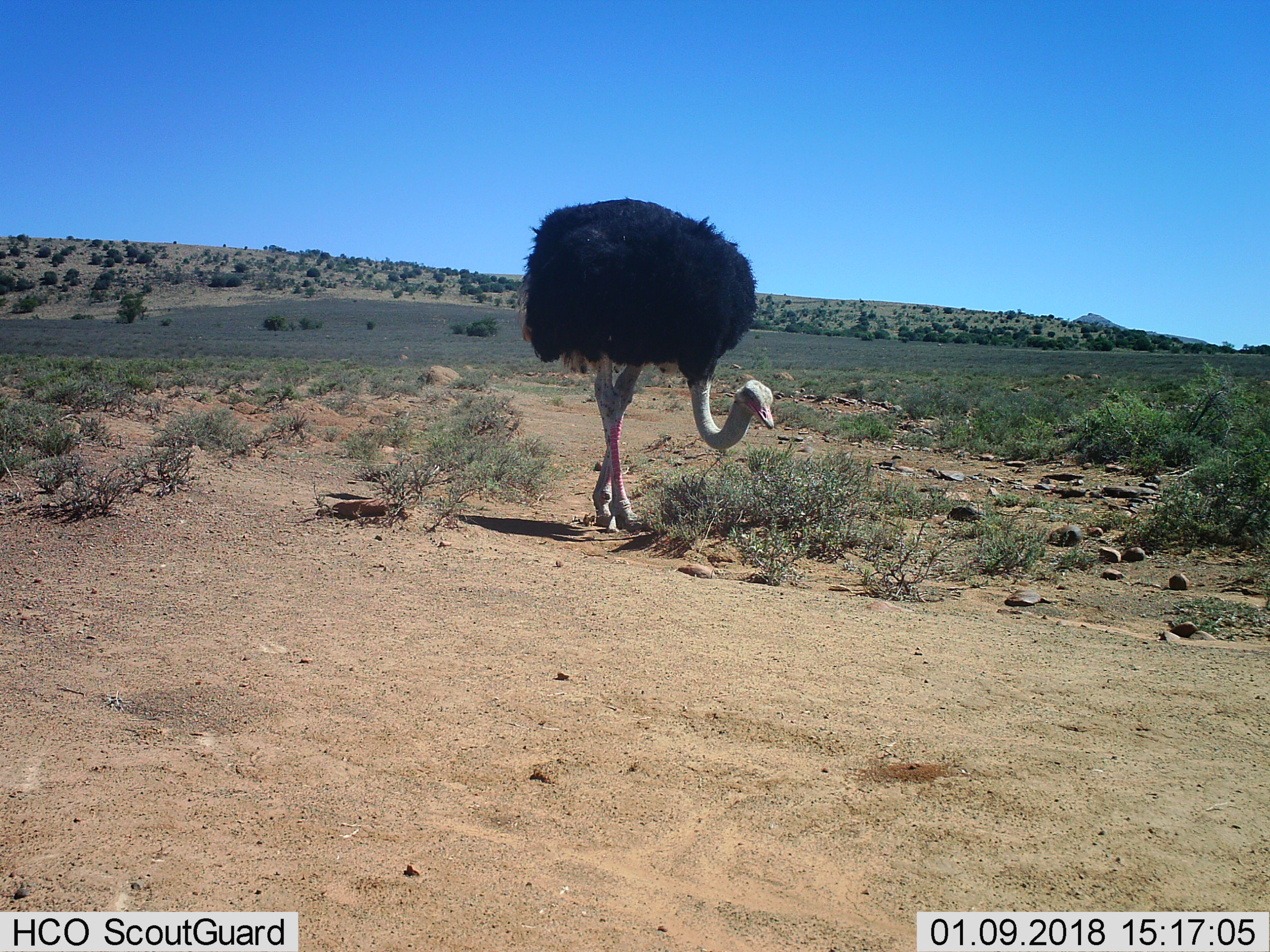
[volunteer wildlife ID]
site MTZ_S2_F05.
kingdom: Animalia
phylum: Chordata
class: Aves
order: Struthioniformes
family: Struthionidae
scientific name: Struthionidae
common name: ostrich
Ostrich (Struthionidae), count 1. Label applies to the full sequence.